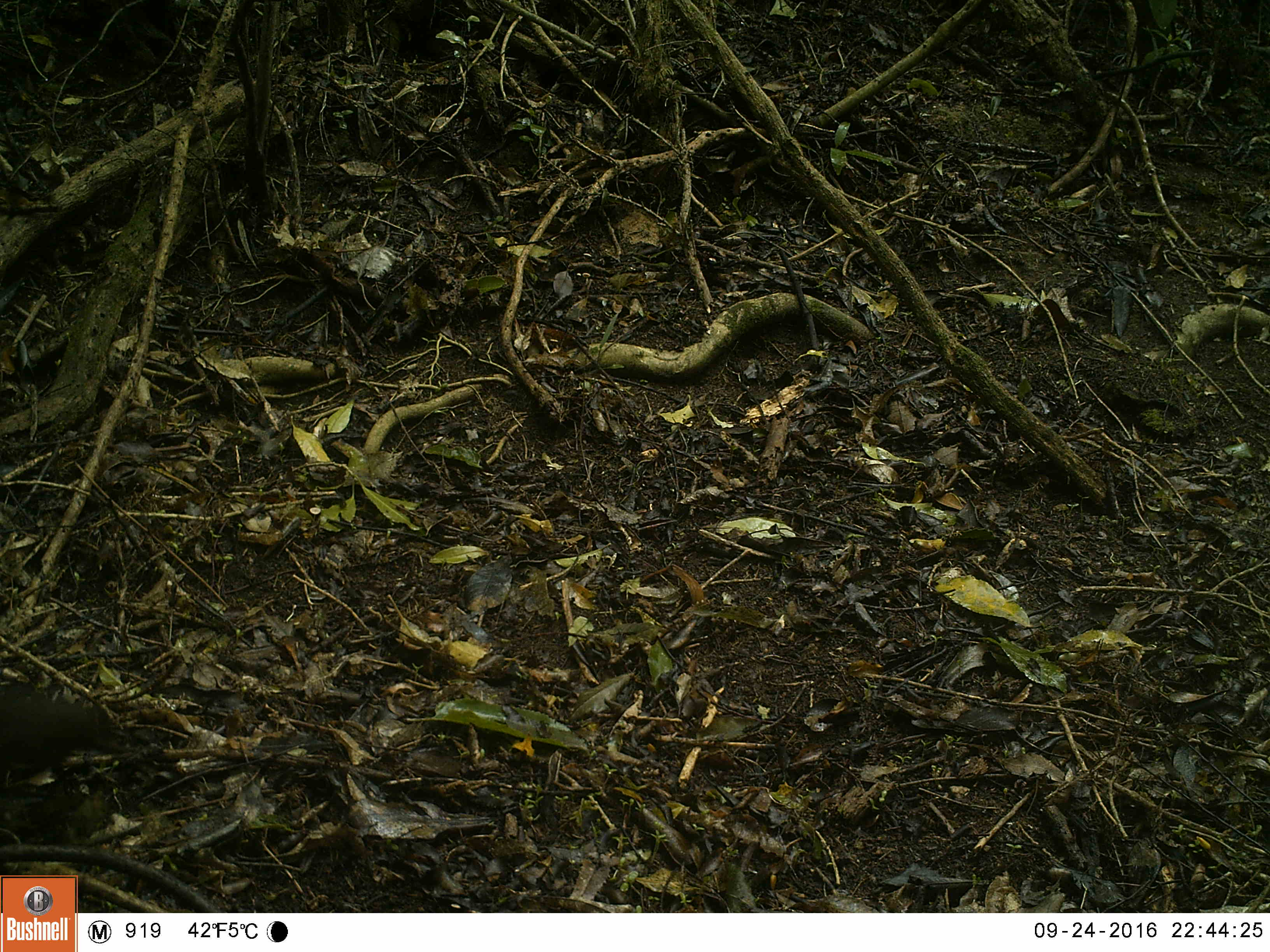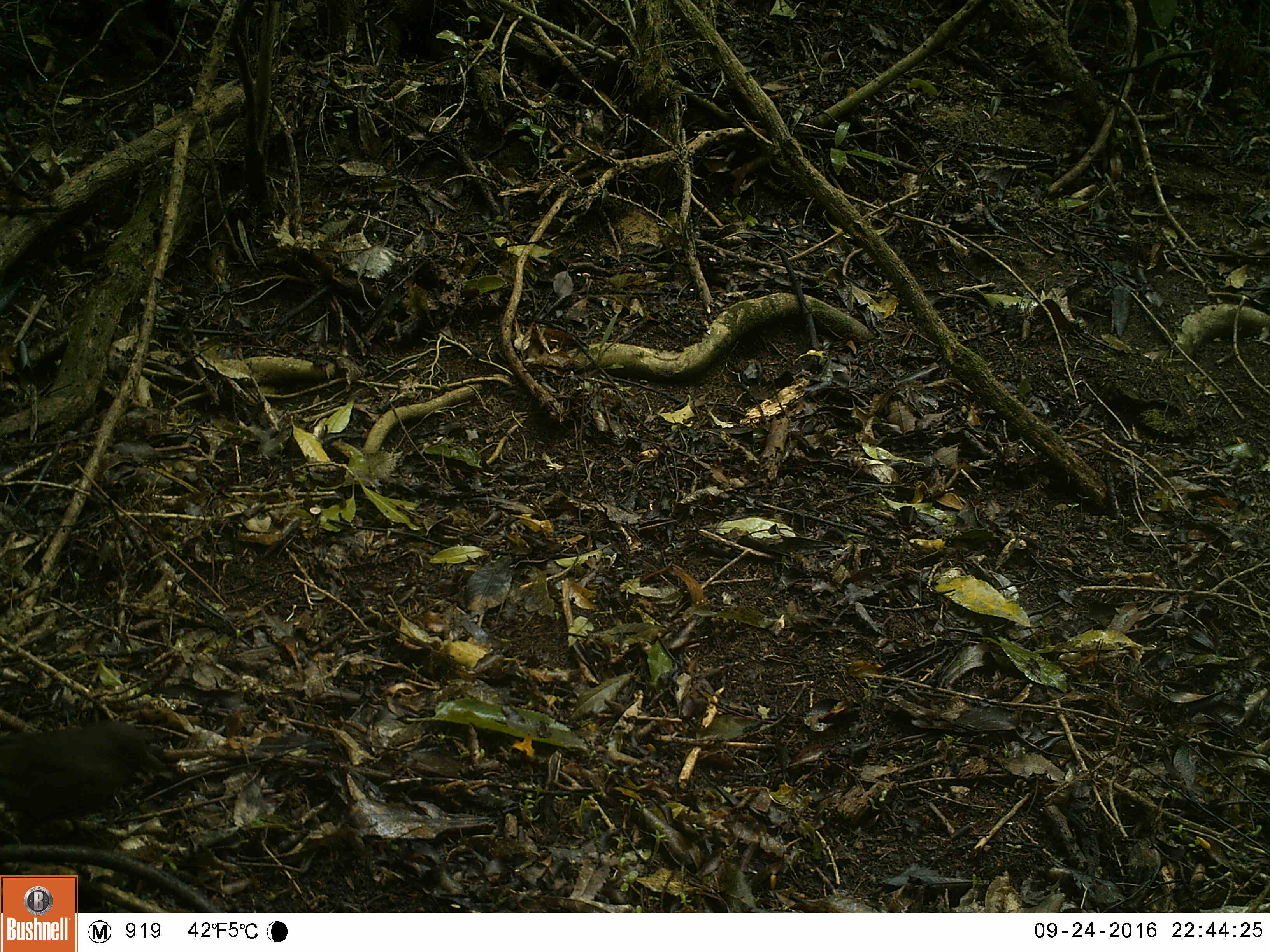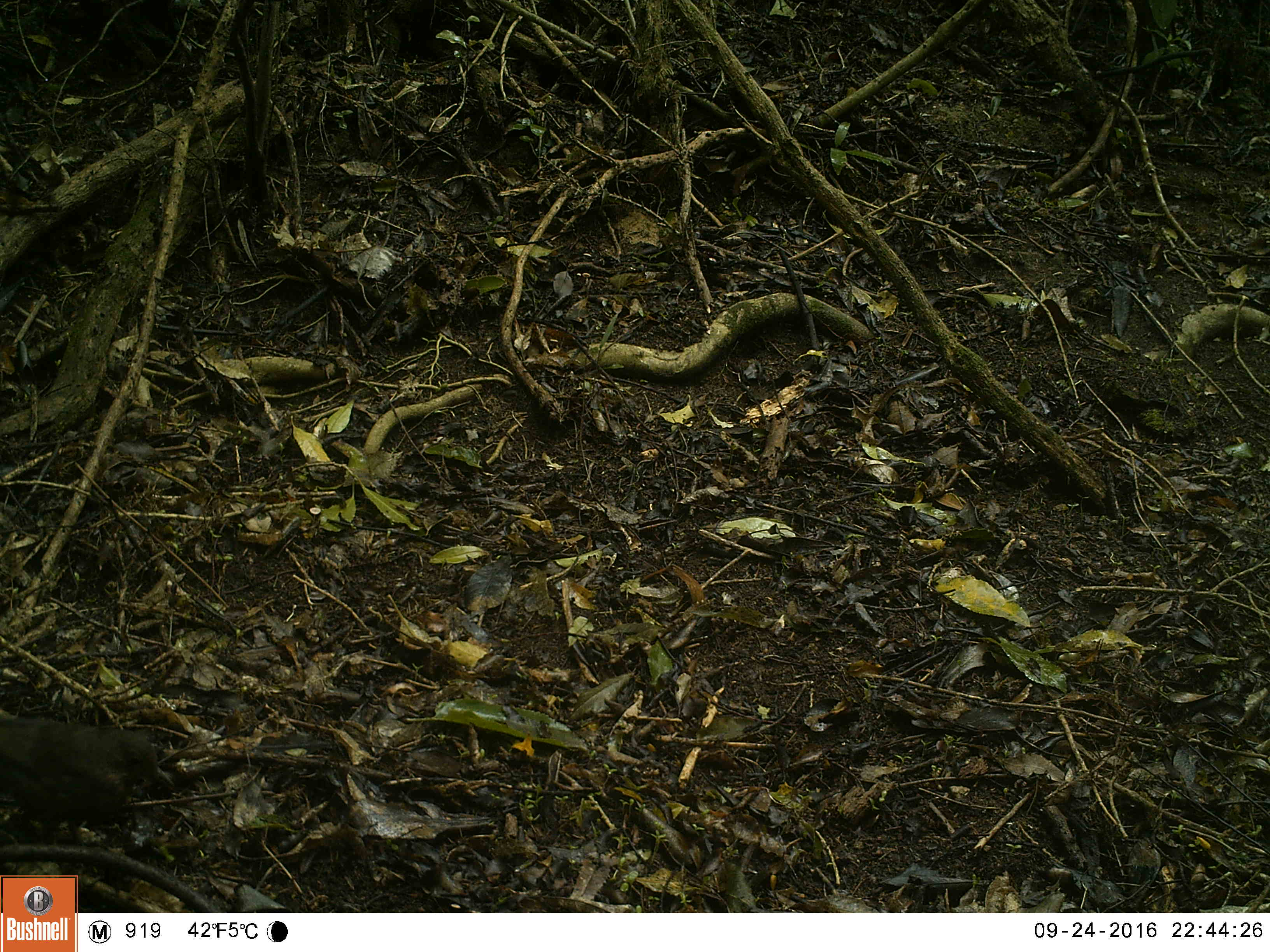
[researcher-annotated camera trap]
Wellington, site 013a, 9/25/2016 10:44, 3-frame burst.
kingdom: Animalia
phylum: Chordata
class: Aves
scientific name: Aves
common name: bird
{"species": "bird (Aves)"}